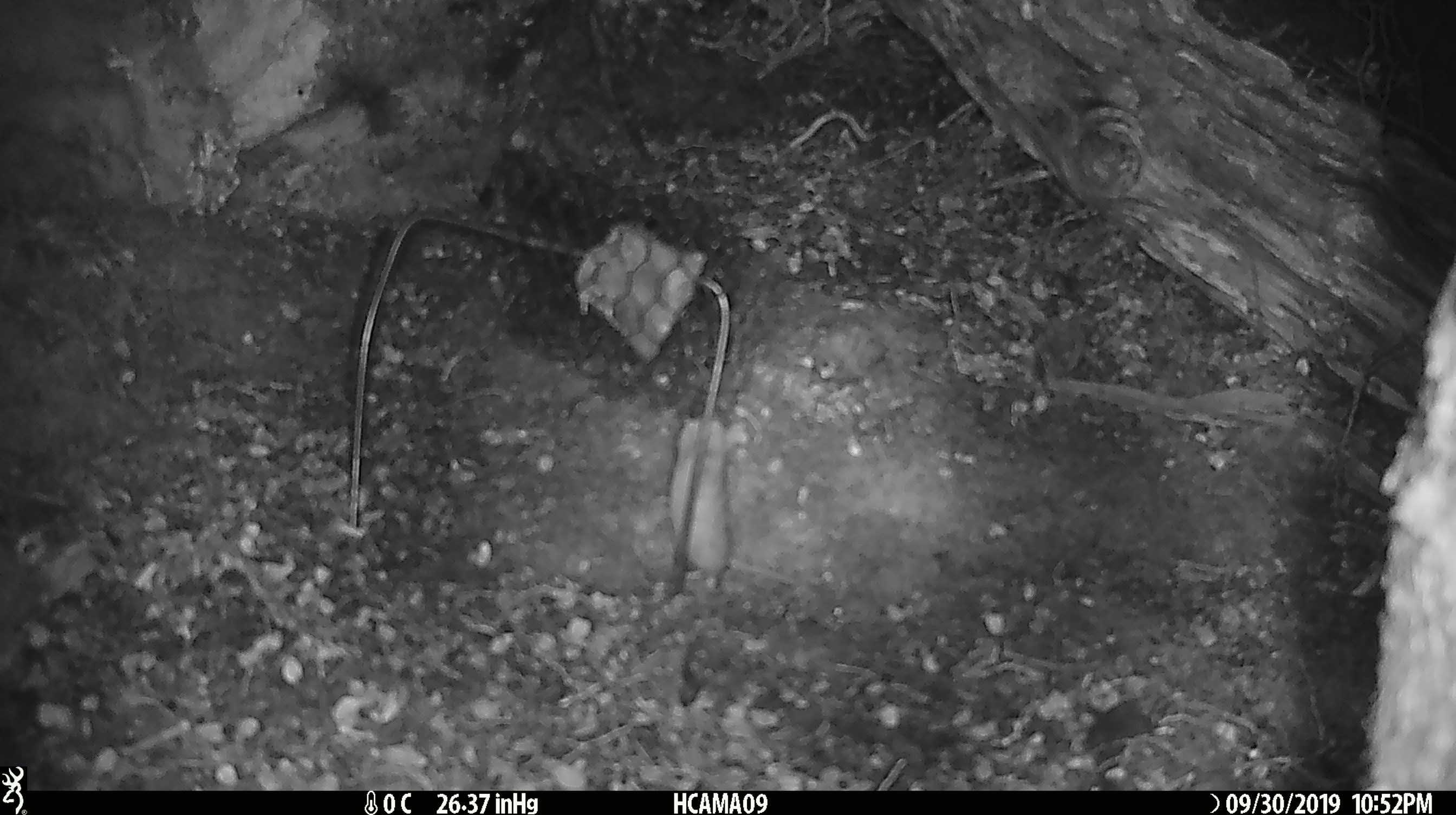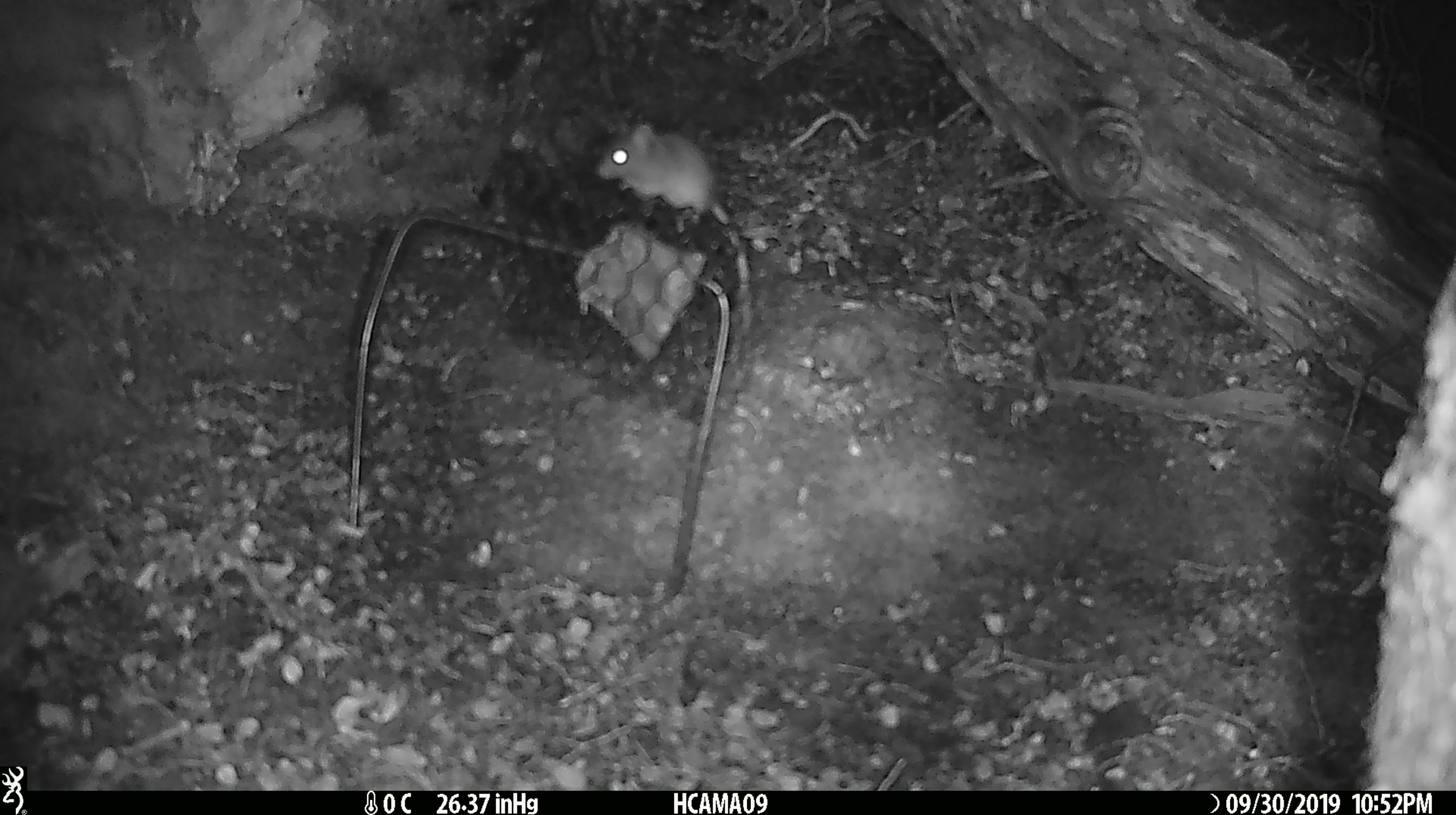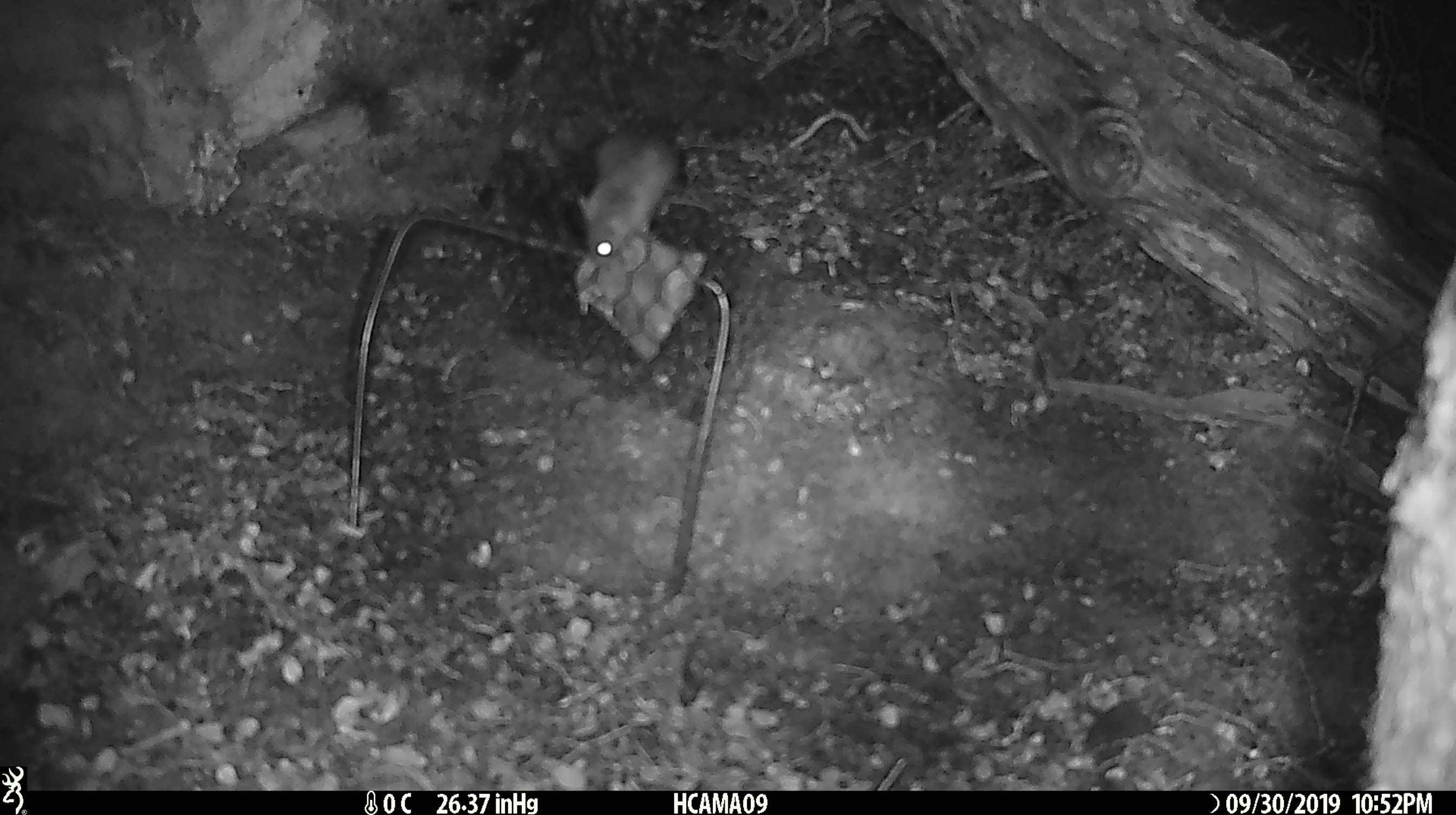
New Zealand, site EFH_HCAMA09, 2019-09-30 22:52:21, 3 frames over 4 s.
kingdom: Animalia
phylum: Chordata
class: Mammalia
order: Rodentia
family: Muridae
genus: Mus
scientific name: Mus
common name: mouse